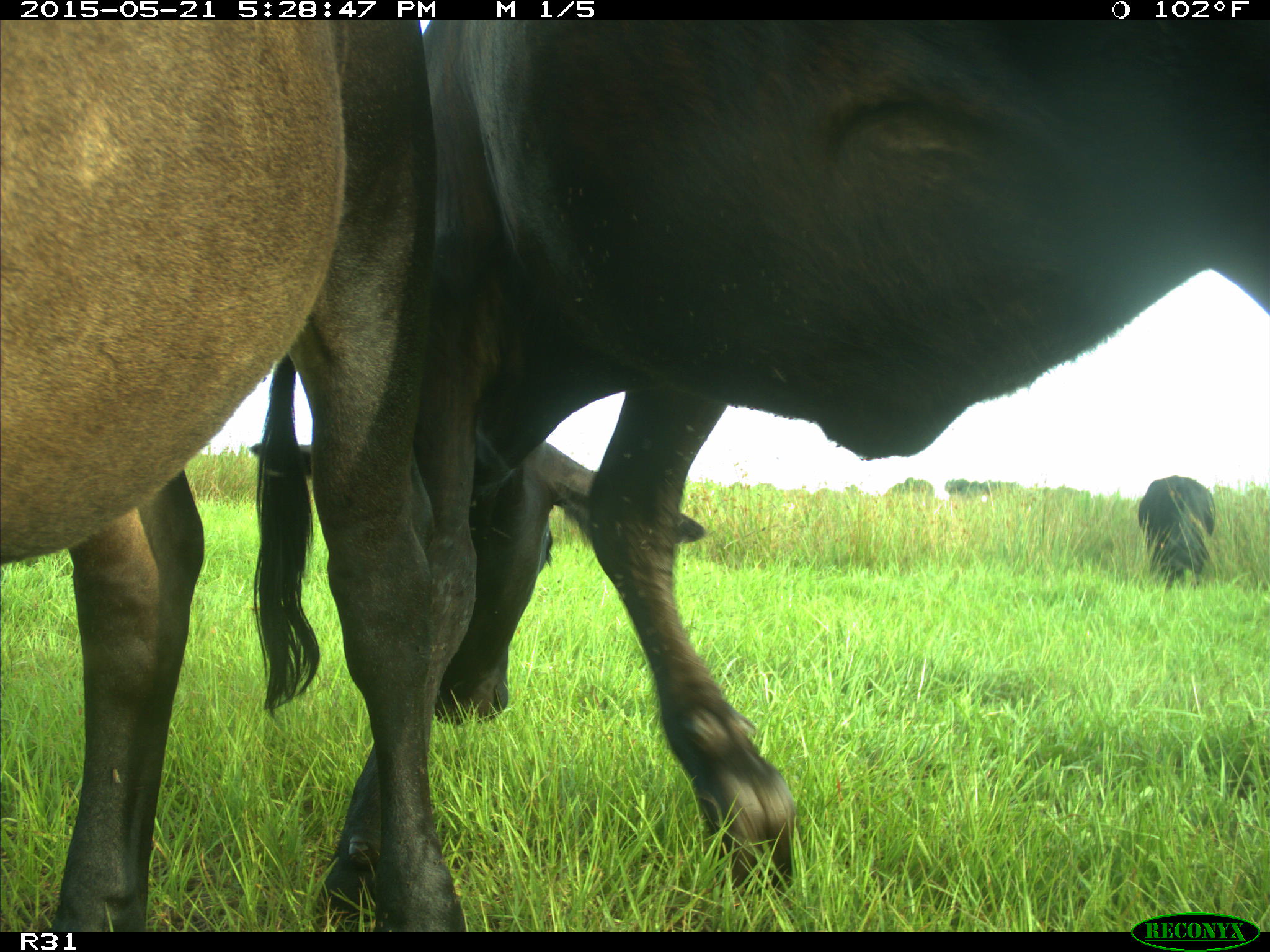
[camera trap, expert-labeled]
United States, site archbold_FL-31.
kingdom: Animalia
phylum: Chordata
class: Mammalia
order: Artiodactyla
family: Bovidae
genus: Bos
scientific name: Bos taurus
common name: domestic cow